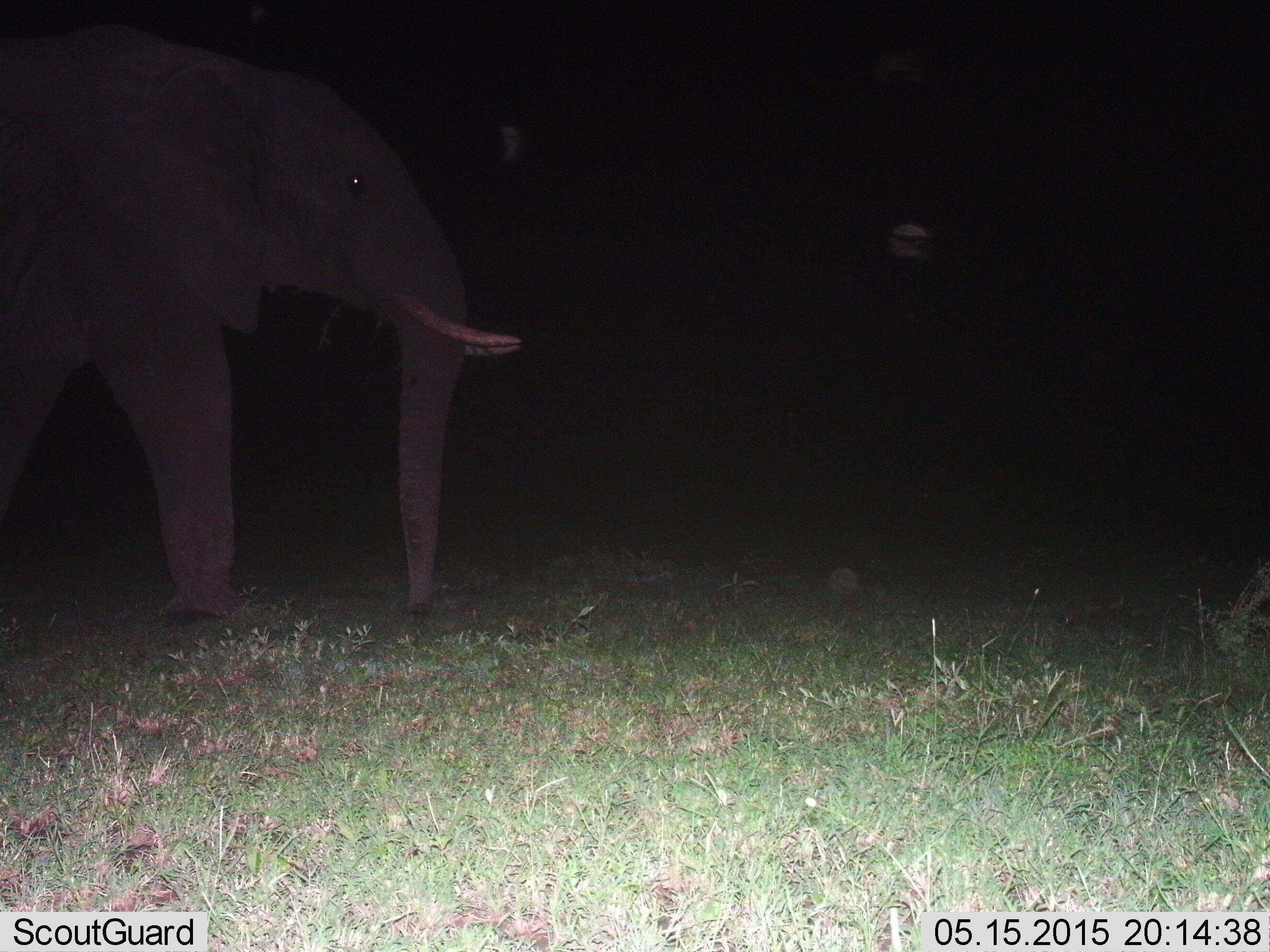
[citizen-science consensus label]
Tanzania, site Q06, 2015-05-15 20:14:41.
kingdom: Animalia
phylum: Chordata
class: Mammalia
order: Proboscidea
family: Elephantidae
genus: Loxodonta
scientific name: Loxodonta africana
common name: african bush elephant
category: elephant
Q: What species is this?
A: Elephant (african bush elephant) (Loxodonta africana).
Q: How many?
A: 1.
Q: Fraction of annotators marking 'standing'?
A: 20%.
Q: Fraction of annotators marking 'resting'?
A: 0%.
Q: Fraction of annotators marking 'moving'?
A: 80%.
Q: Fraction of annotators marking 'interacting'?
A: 0%.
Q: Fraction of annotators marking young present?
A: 0%.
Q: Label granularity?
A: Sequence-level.